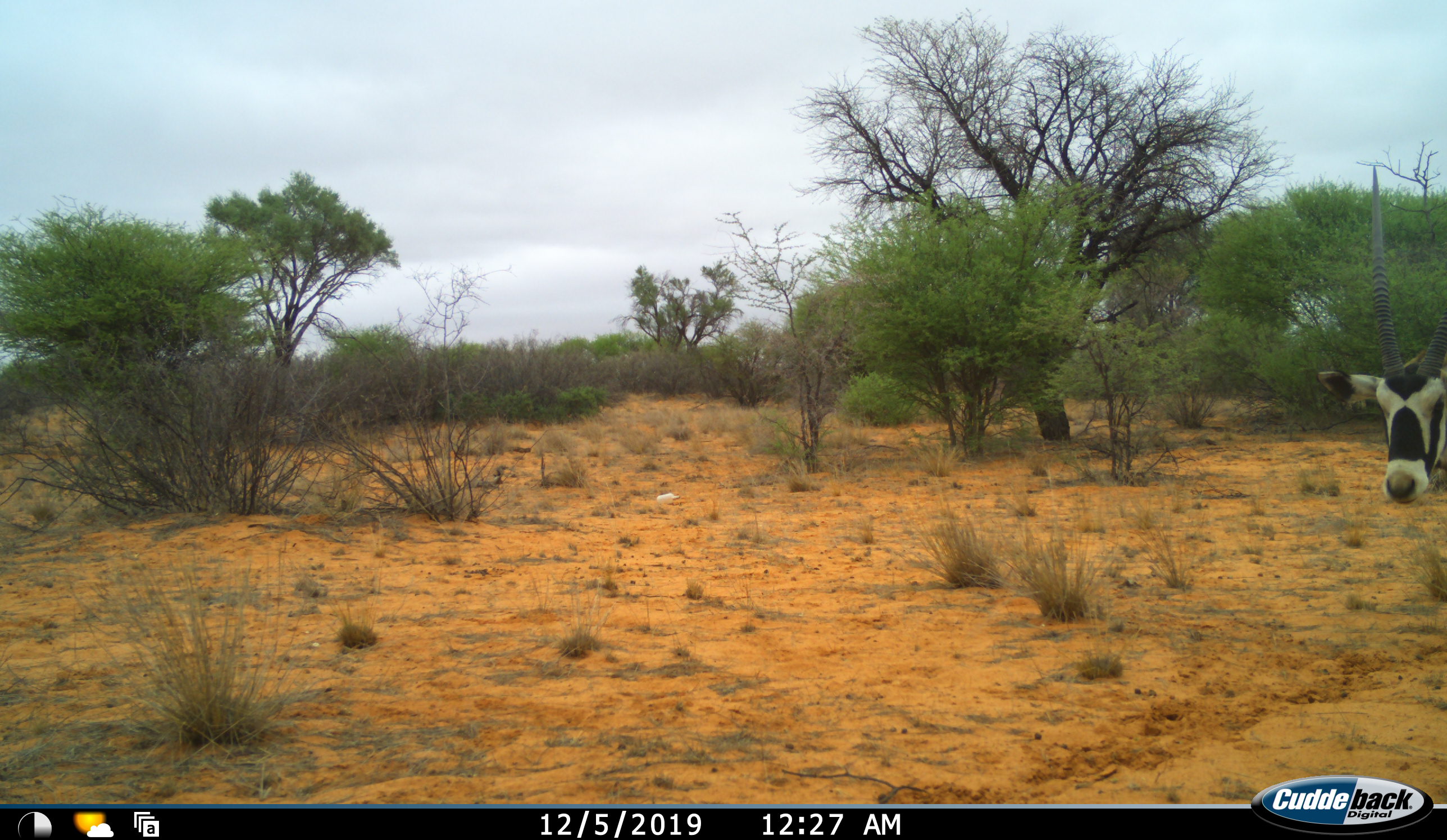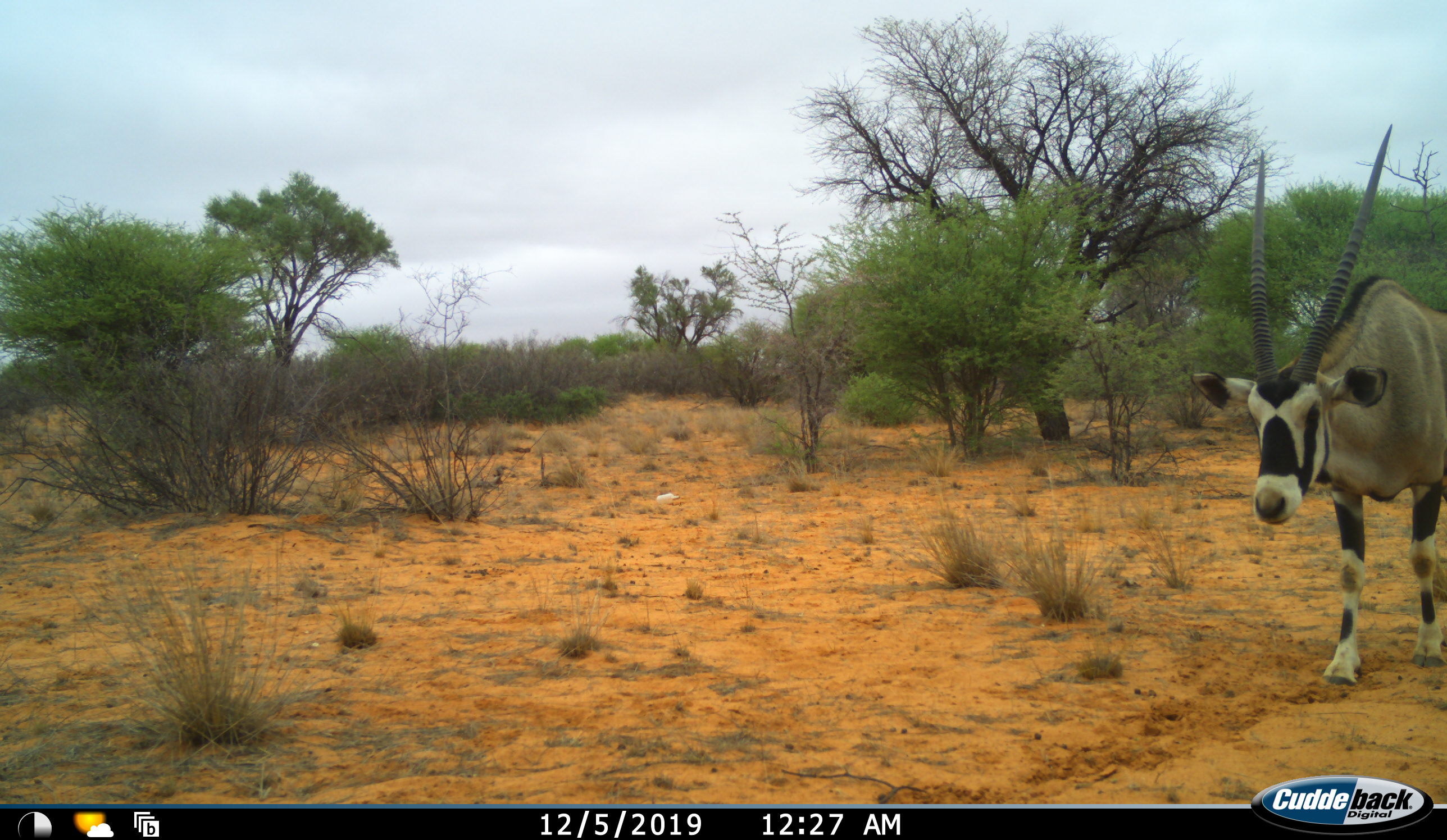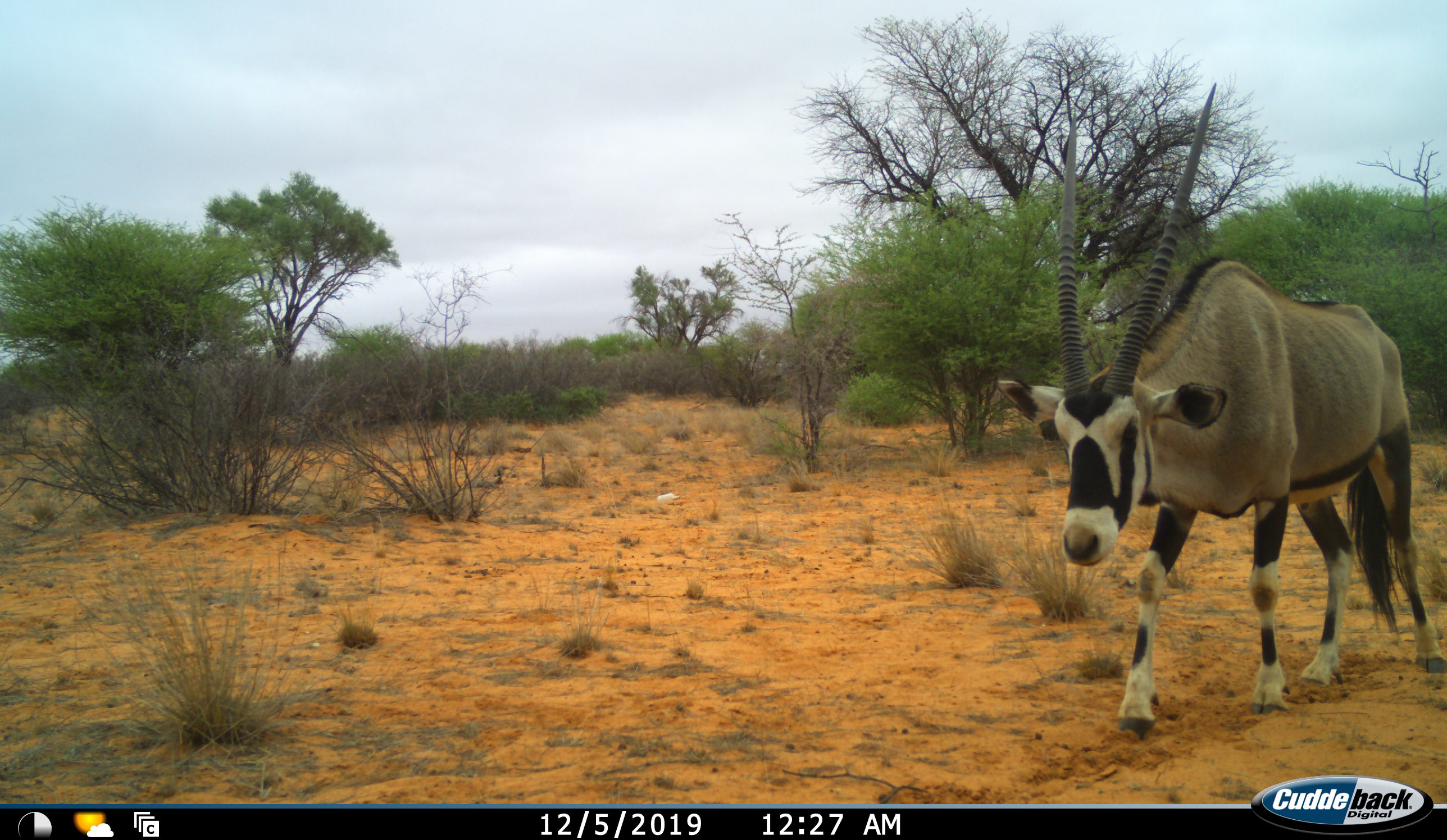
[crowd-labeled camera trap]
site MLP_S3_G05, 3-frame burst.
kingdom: Animalia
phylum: Chordata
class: Mammalia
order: Artiodactyla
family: Bovidae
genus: Oryx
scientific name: Oryx gazella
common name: gemsbok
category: oryx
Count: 1.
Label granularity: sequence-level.